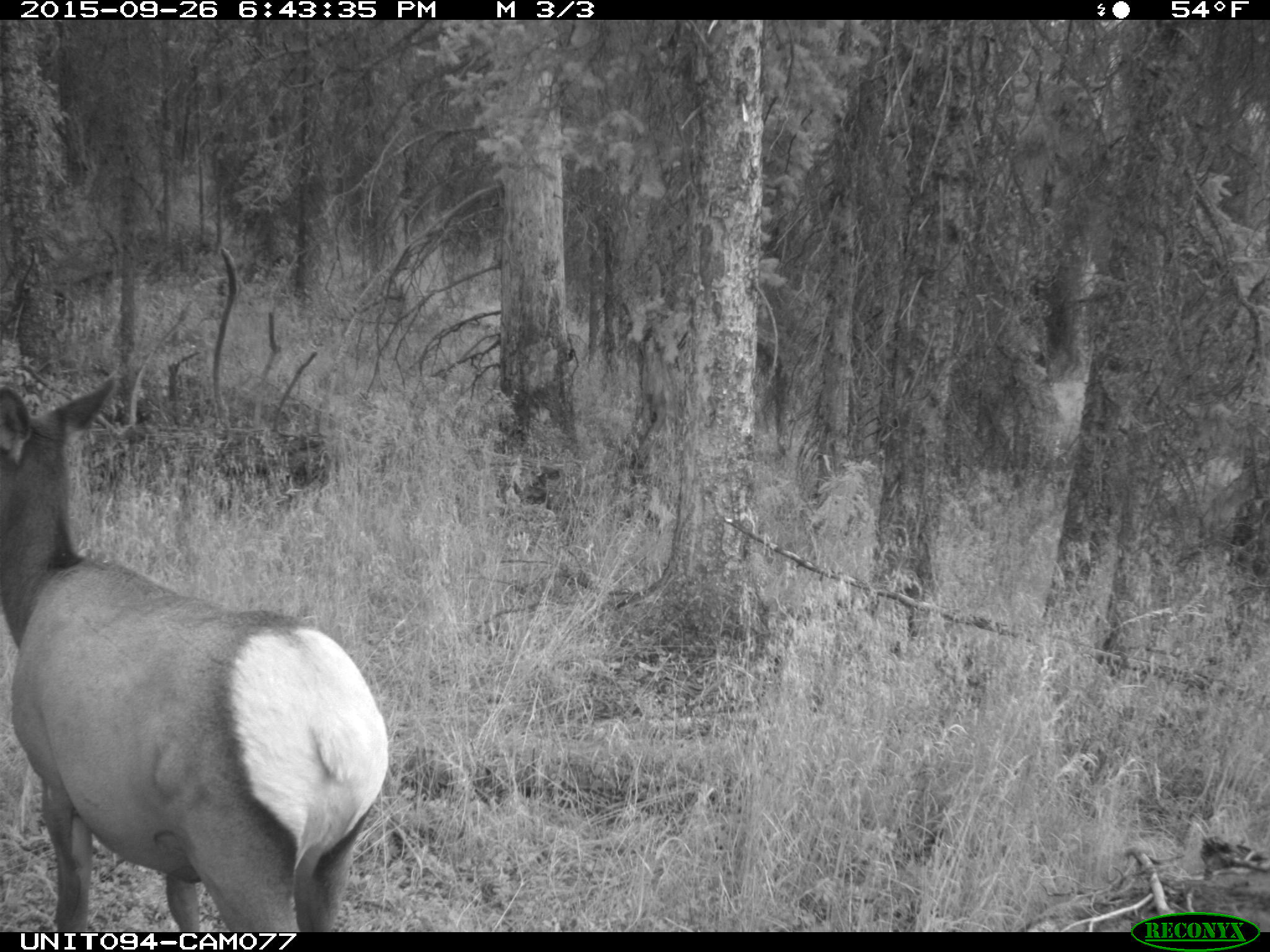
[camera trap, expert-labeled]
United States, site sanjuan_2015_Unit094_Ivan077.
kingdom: Animalia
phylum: Chordata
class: Mammalia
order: Artiodactyla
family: Cervidae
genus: Cervus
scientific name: Cervus elaphus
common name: red deer